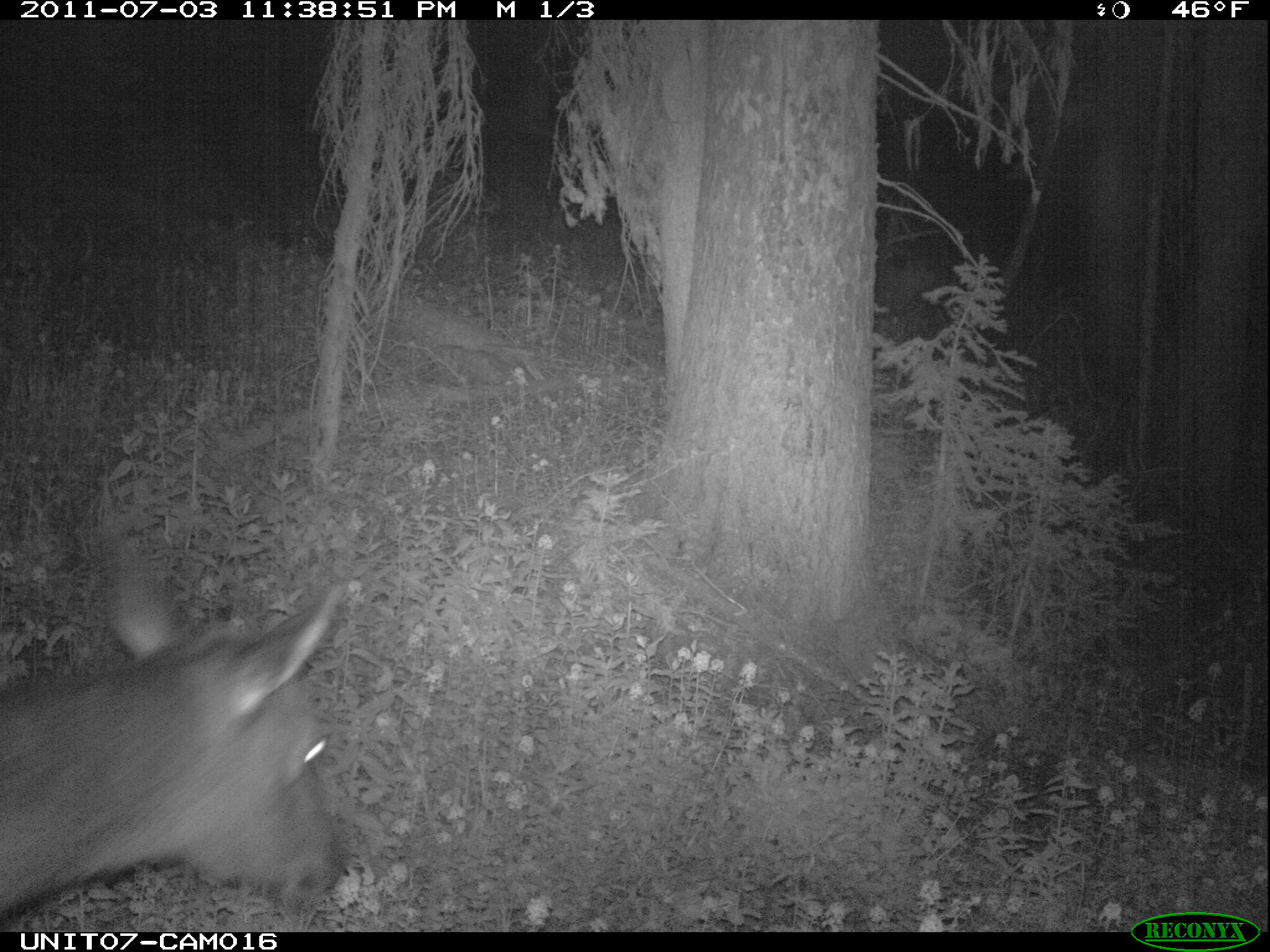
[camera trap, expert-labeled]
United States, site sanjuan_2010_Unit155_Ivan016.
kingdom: Animalia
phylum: Chordata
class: Mammalia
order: Artiodactyla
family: Cervidae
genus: Cervus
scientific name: Cervus elaphus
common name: red deer